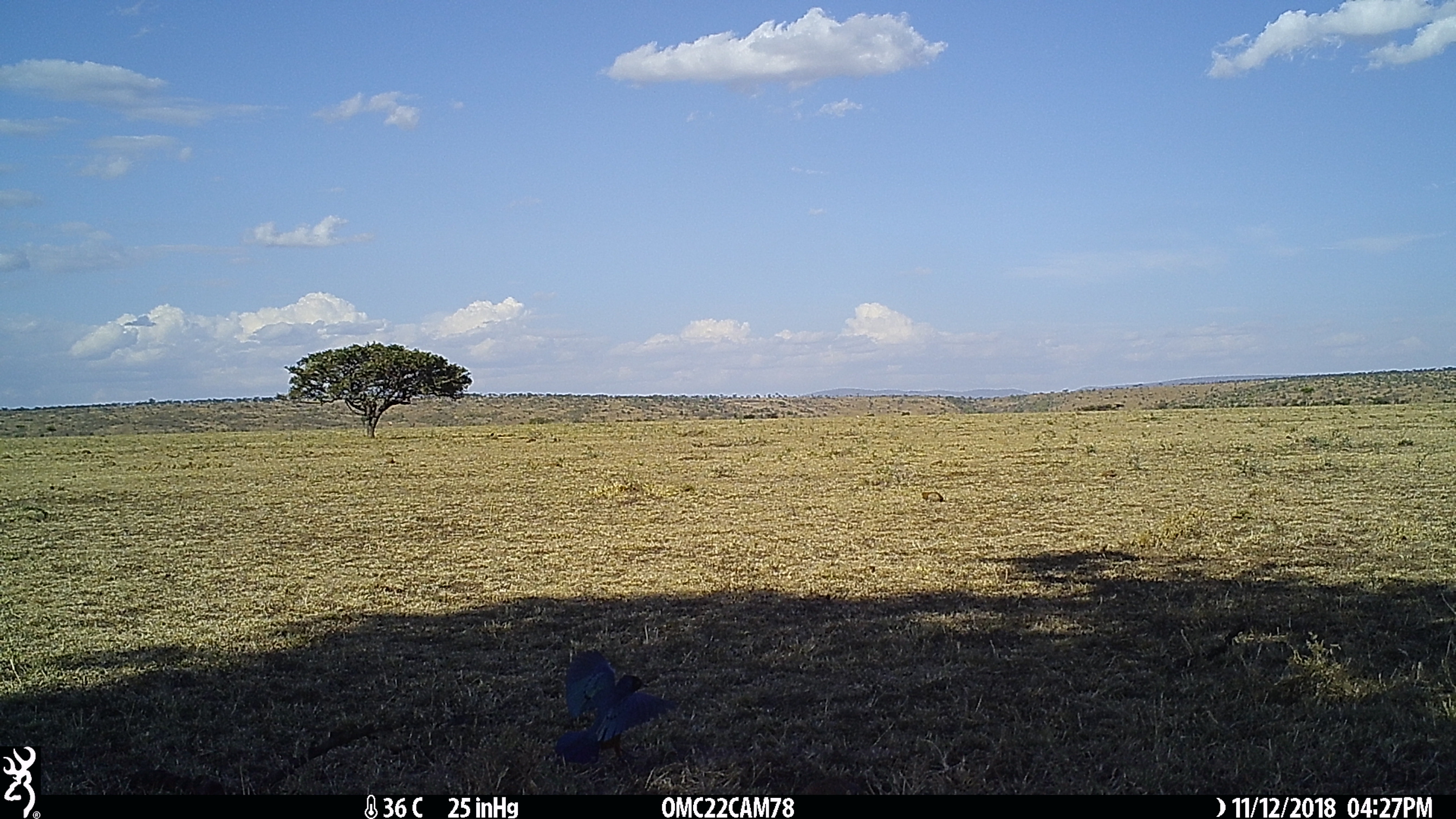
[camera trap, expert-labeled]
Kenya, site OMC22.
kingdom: Animalia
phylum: Chordata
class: Aves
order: Passeriformes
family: Sturnidae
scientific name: Sturnidae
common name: starling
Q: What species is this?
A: Starling (Sturnidae).